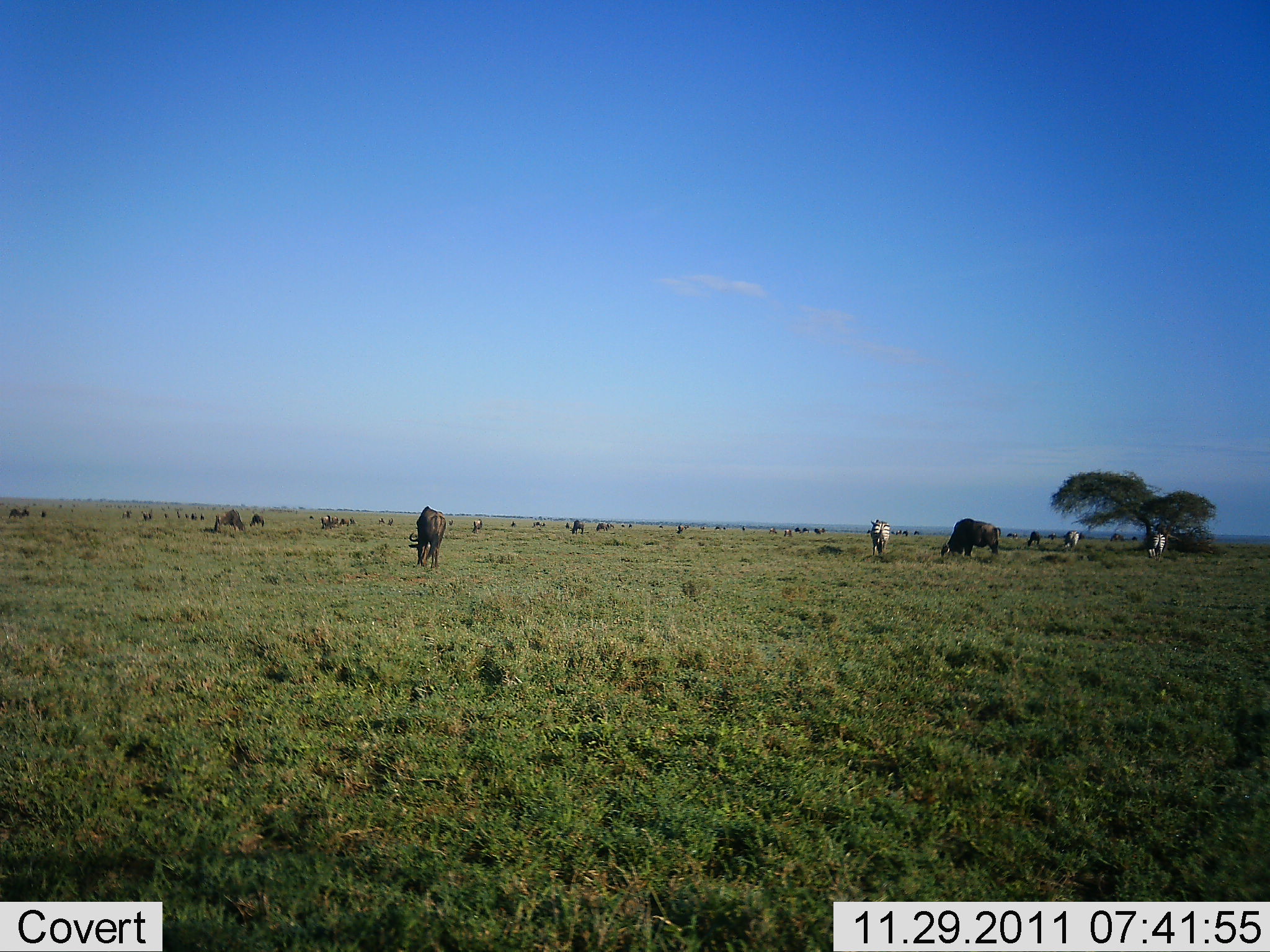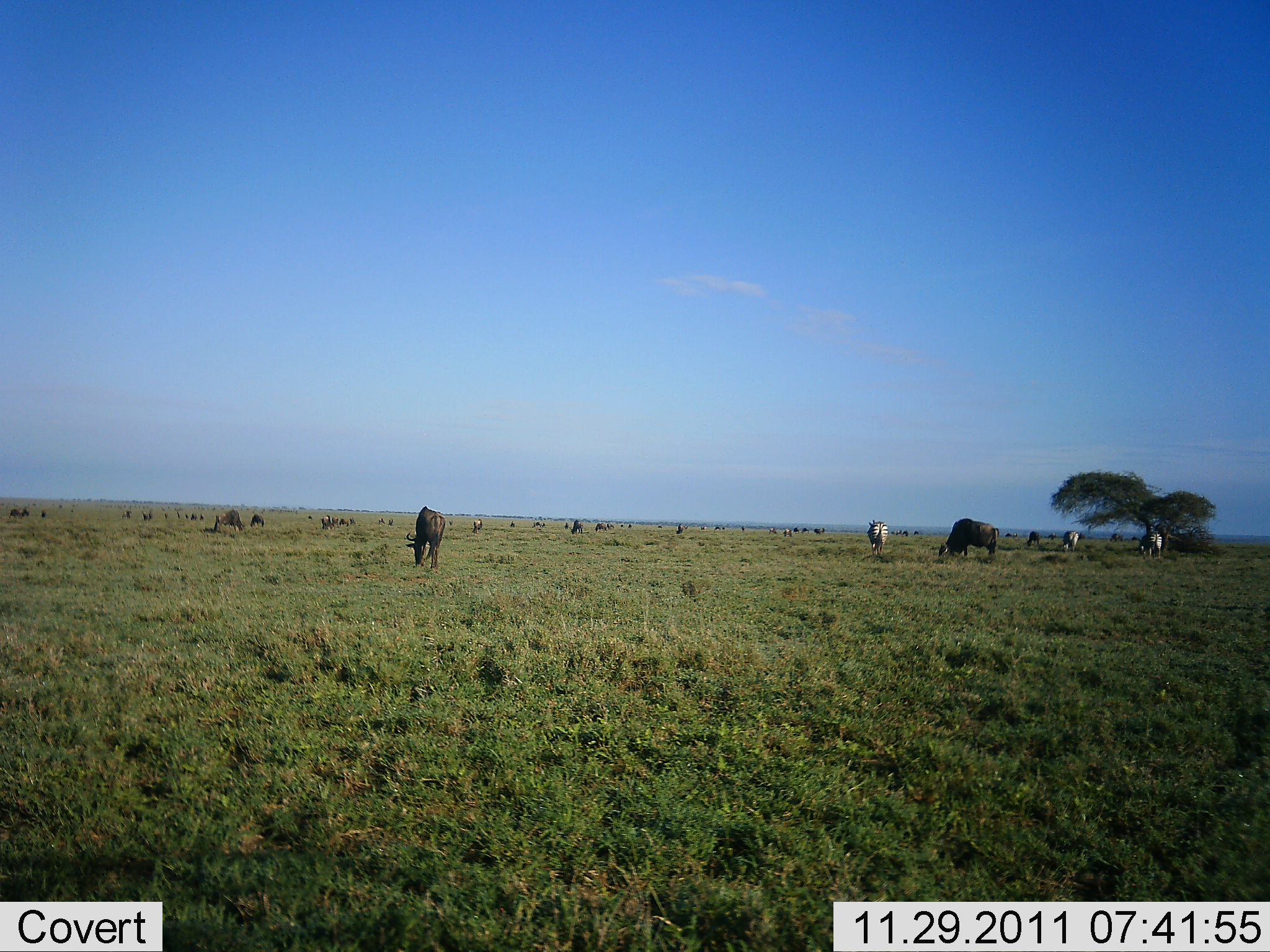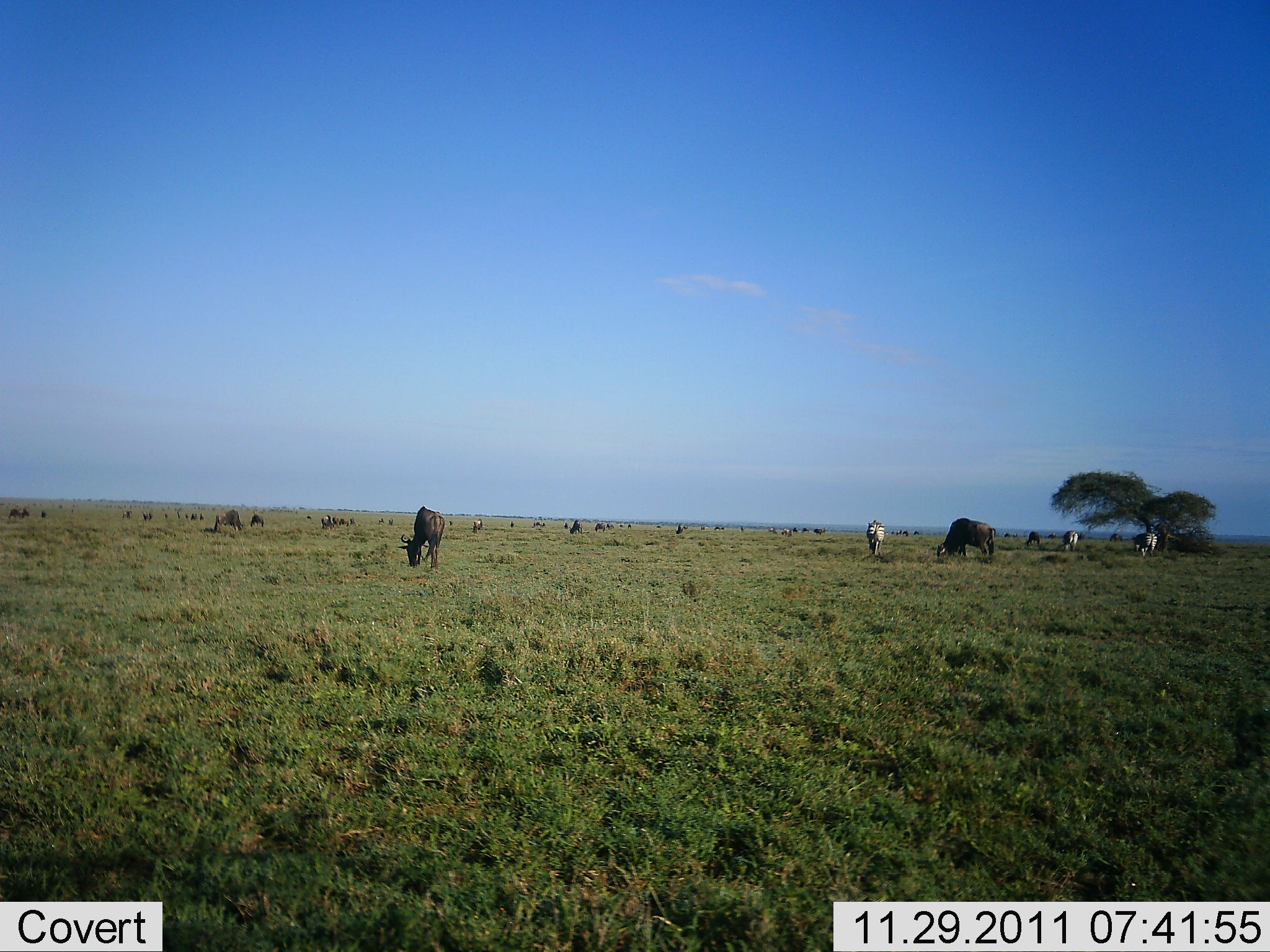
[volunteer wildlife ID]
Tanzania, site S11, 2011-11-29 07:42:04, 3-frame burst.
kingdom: Animalia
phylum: Chordata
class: Mammalia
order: Artiodactyla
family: Bovidae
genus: Connochaetes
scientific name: Connochaetes taurinus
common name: blue wildebeest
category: wildebeest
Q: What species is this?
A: Wildebeest (blue wildebeest) (Connochaetes taurinus).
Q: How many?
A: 11-50.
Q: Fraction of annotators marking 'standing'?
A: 37%.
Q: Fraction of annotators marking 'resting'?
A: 0%.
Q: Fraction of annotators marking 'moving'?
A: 16%.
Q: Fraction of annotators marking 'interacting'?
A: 0%.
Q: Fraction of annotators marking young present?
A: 0%.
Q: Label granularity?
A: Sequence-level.